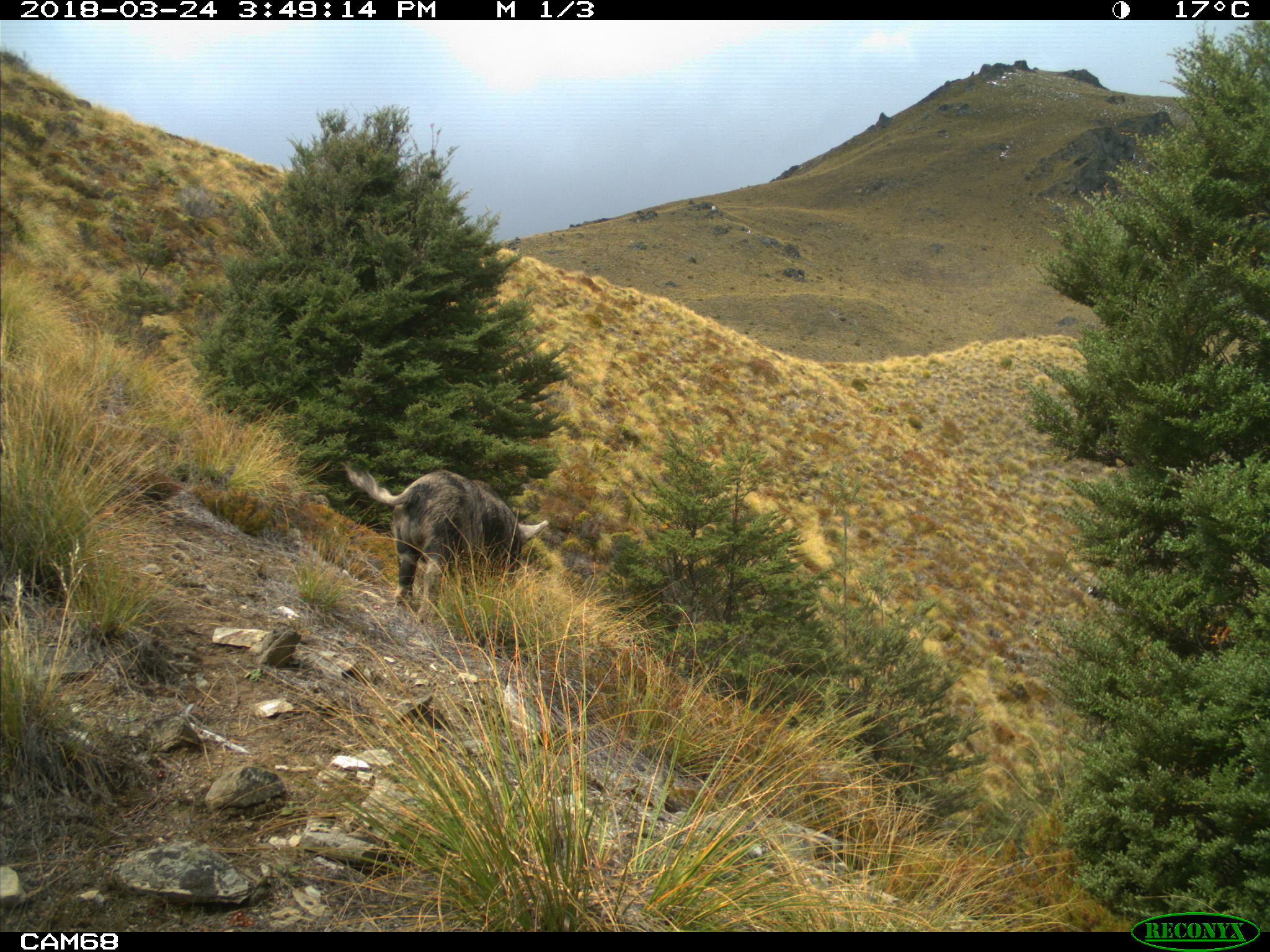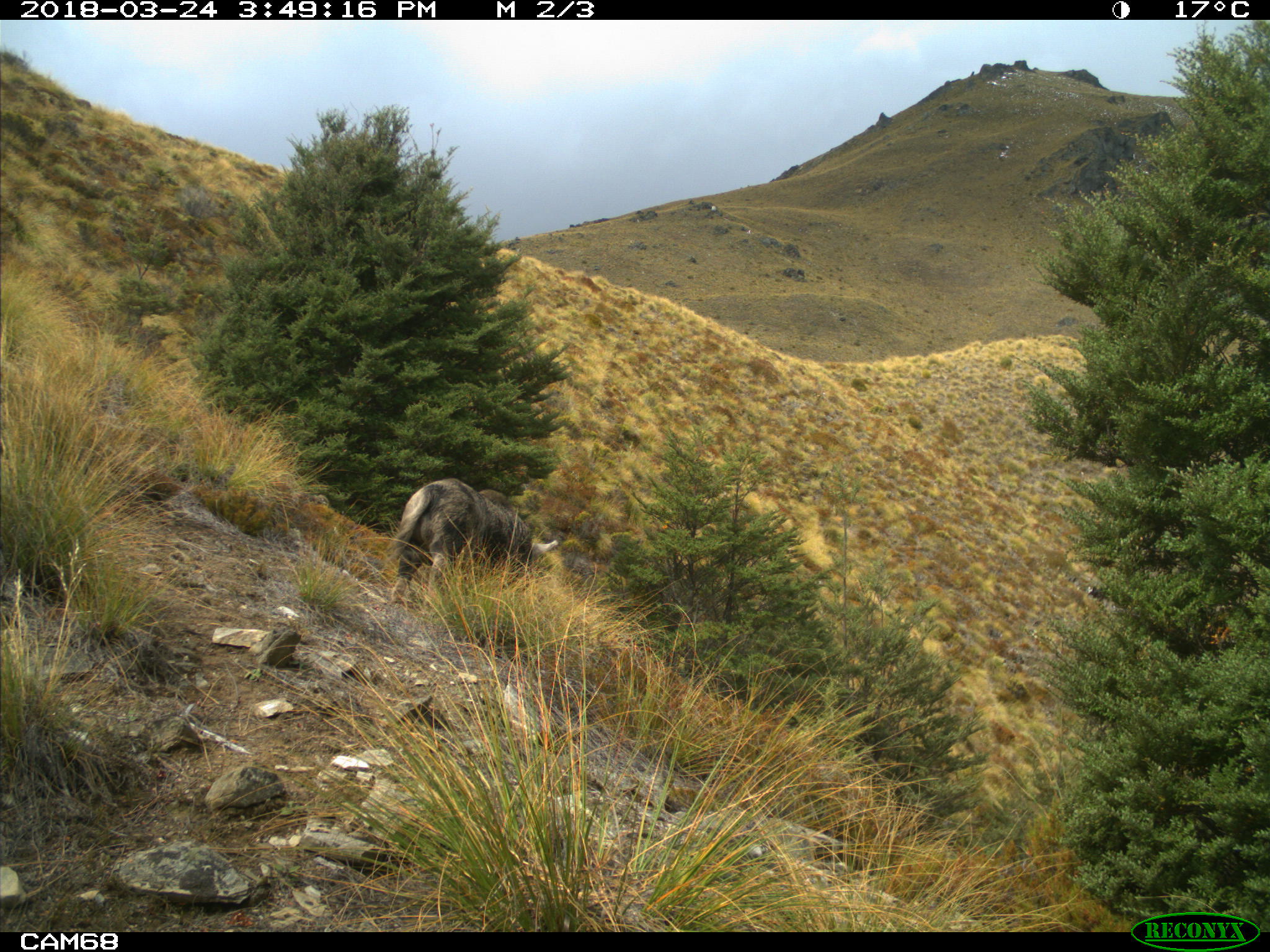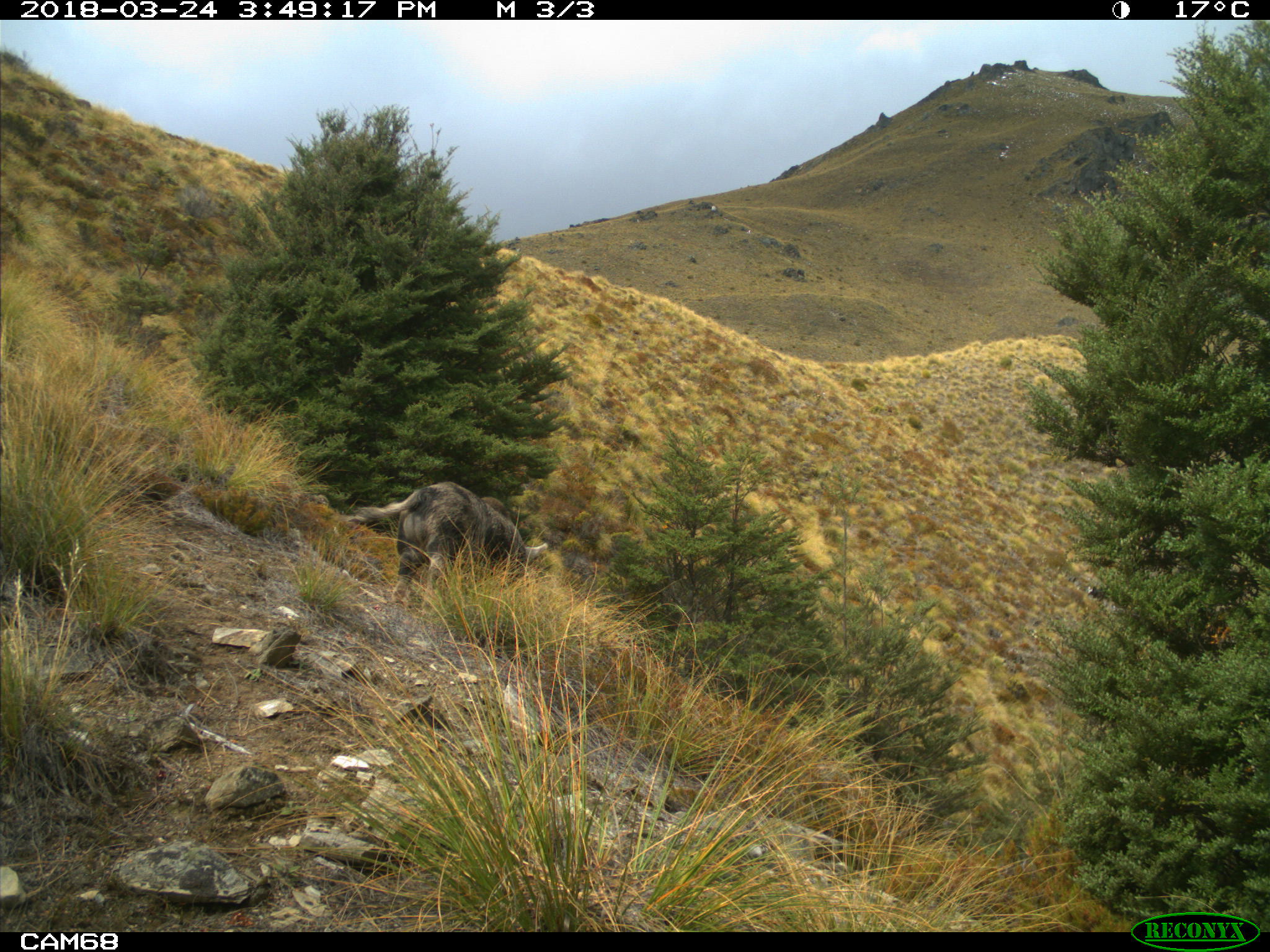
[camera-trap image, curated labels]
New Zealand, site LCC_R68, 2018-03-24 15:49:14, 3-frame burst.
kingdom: Animalia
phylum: Chordata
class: Mammalia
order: Artiodactyla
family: Suidae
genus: Sus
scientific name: Sus scrofa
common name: pig